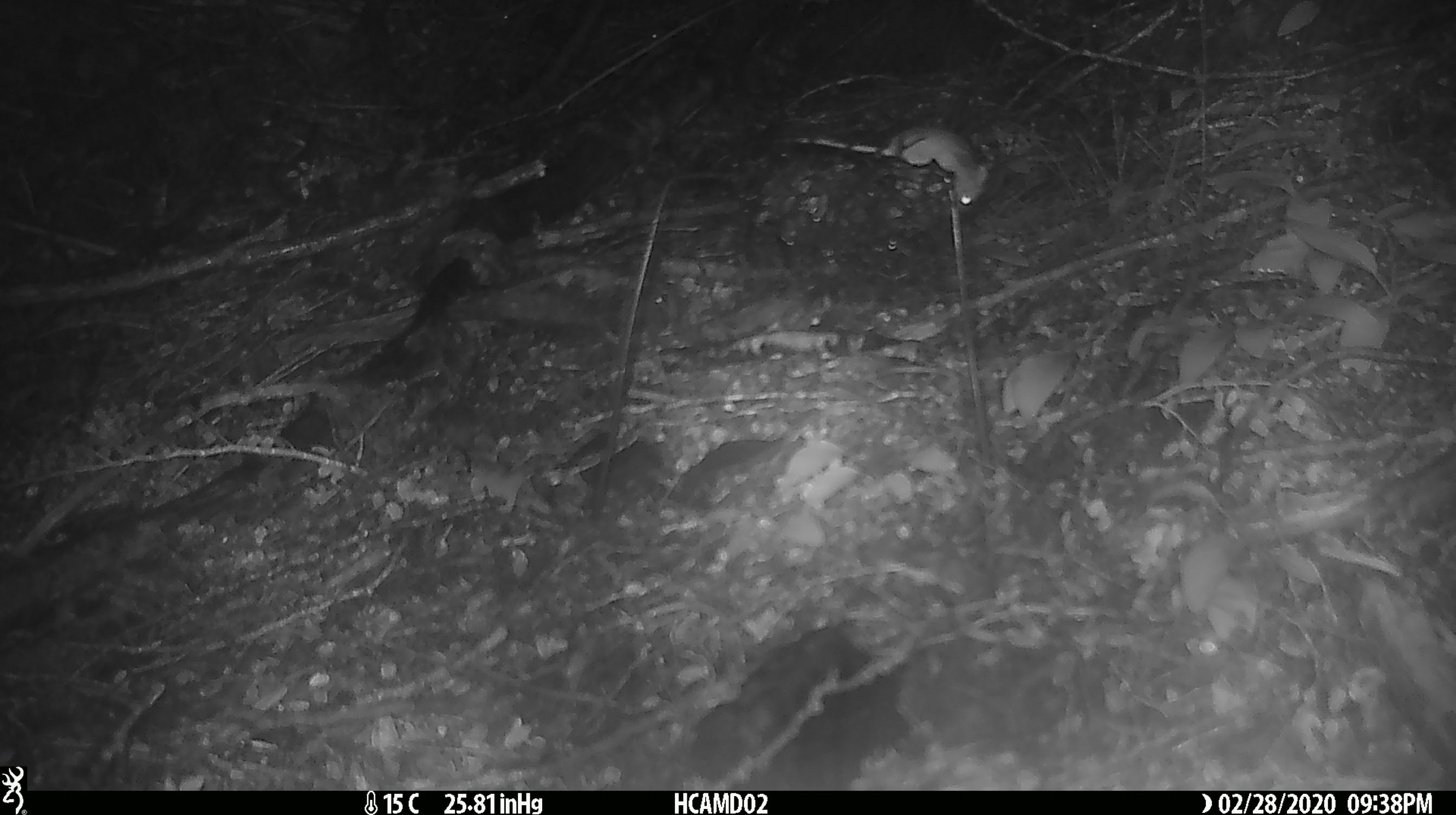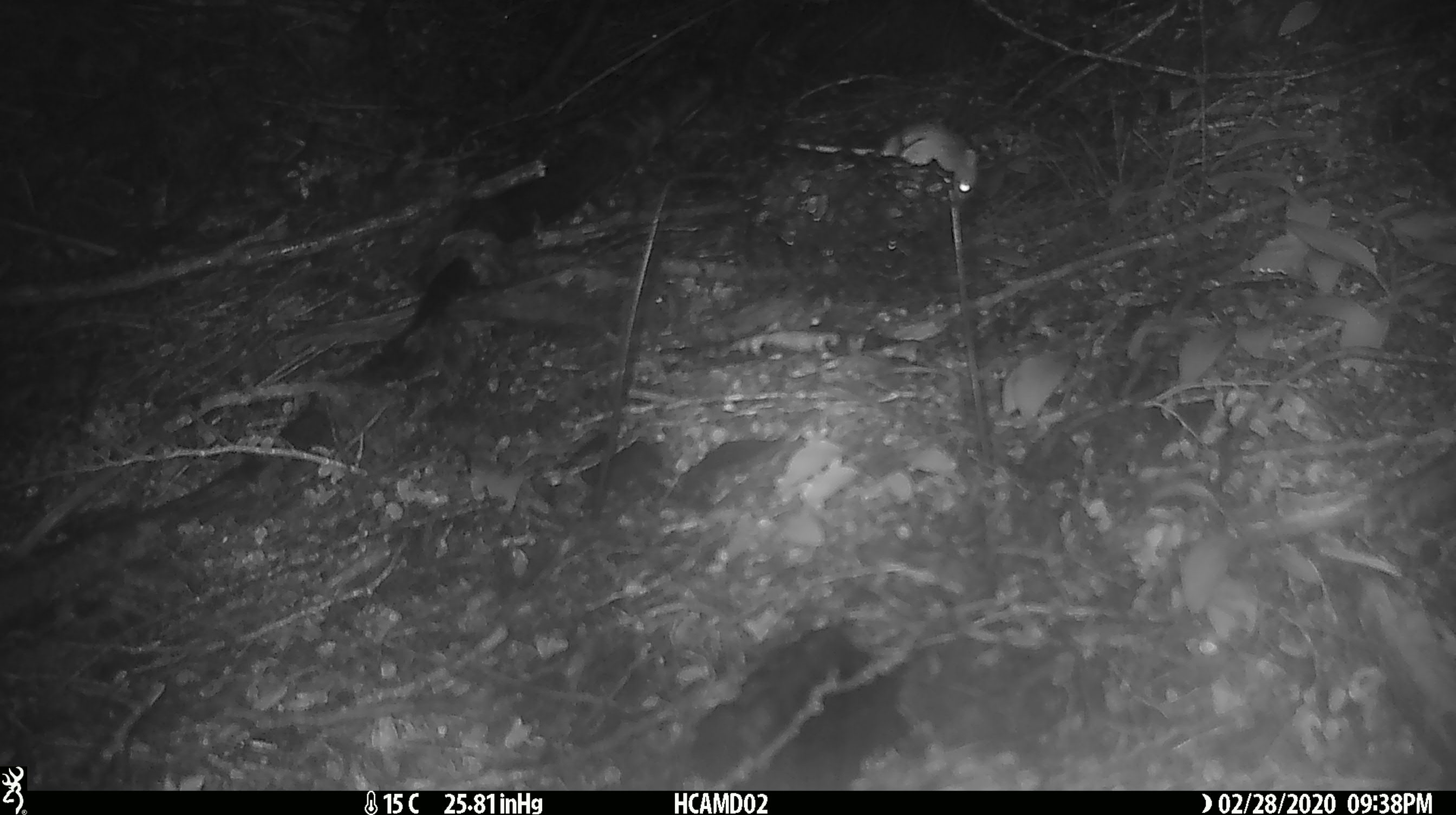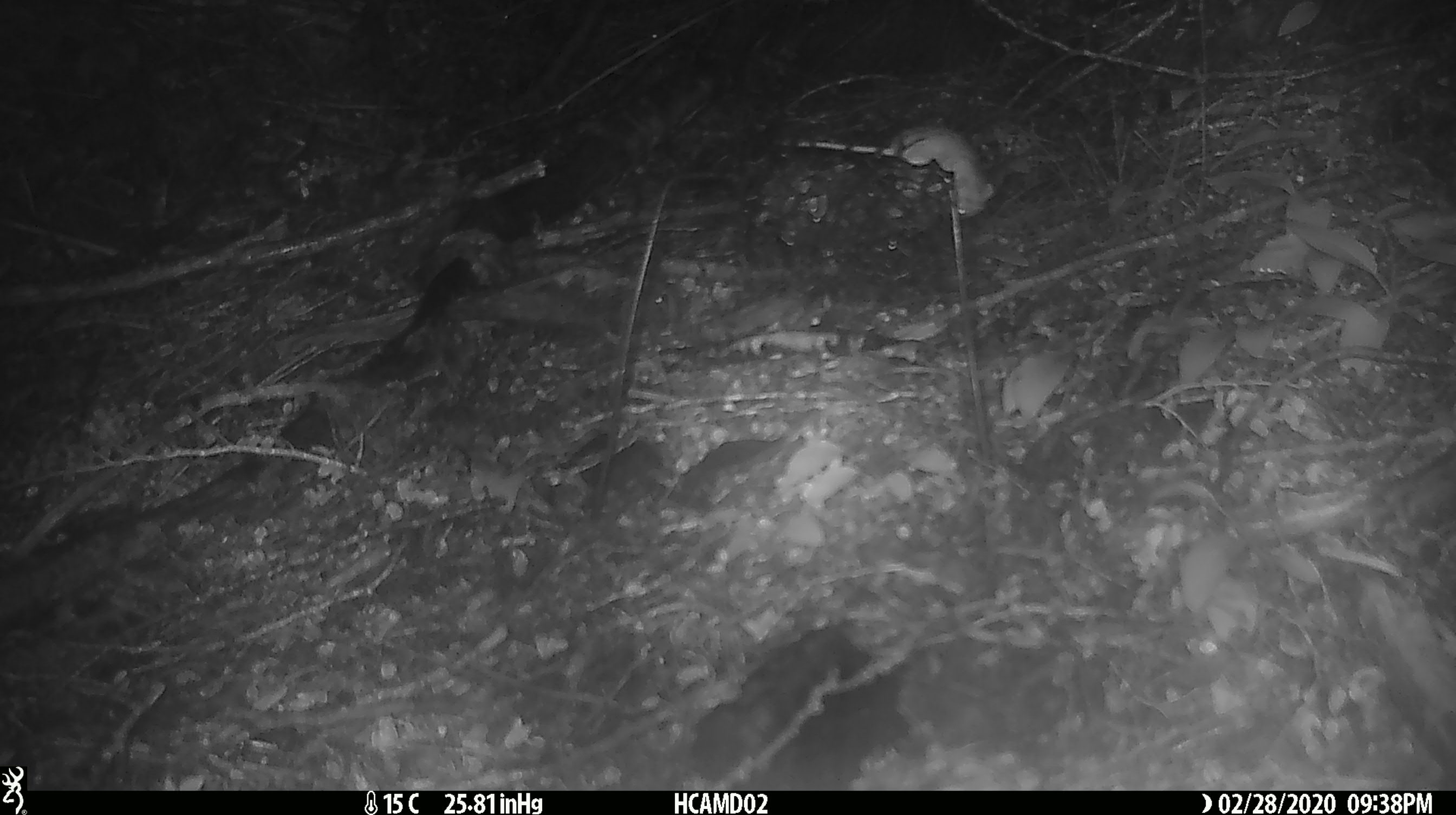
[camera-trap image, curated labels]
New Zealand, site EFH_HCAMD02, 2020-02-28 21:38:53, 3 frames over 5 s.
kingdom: Animalia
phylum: Chordata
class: Mammalia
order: Rodentia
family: Muridae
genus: Mus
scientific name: Mus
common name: mouse